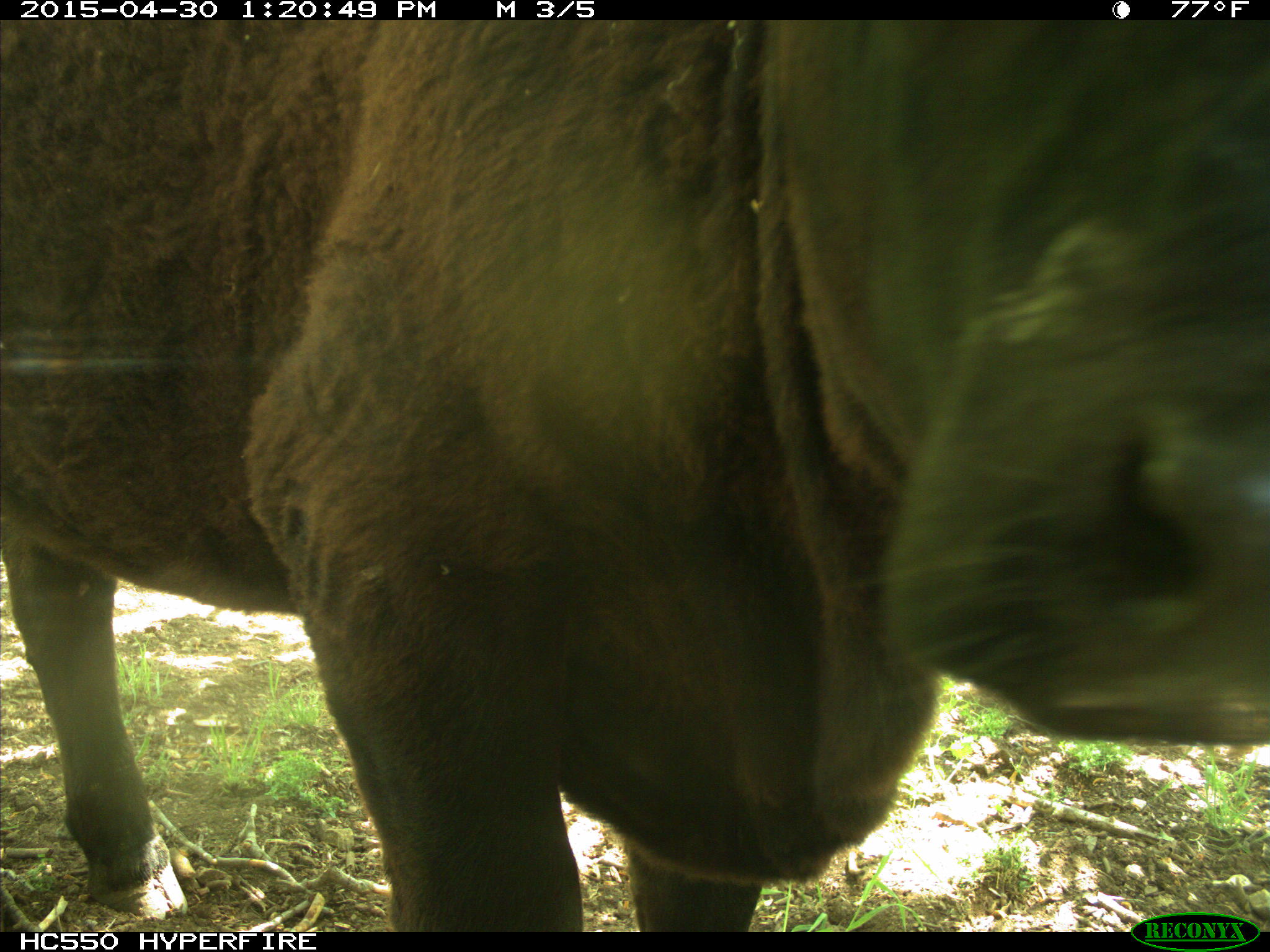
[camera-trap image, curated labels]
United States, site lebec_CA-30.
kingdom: Animalia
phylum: Chordata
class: Mammalia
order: Artiodactyla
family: Bovidae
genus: Bos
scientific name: Bos taurus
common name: domestic cow